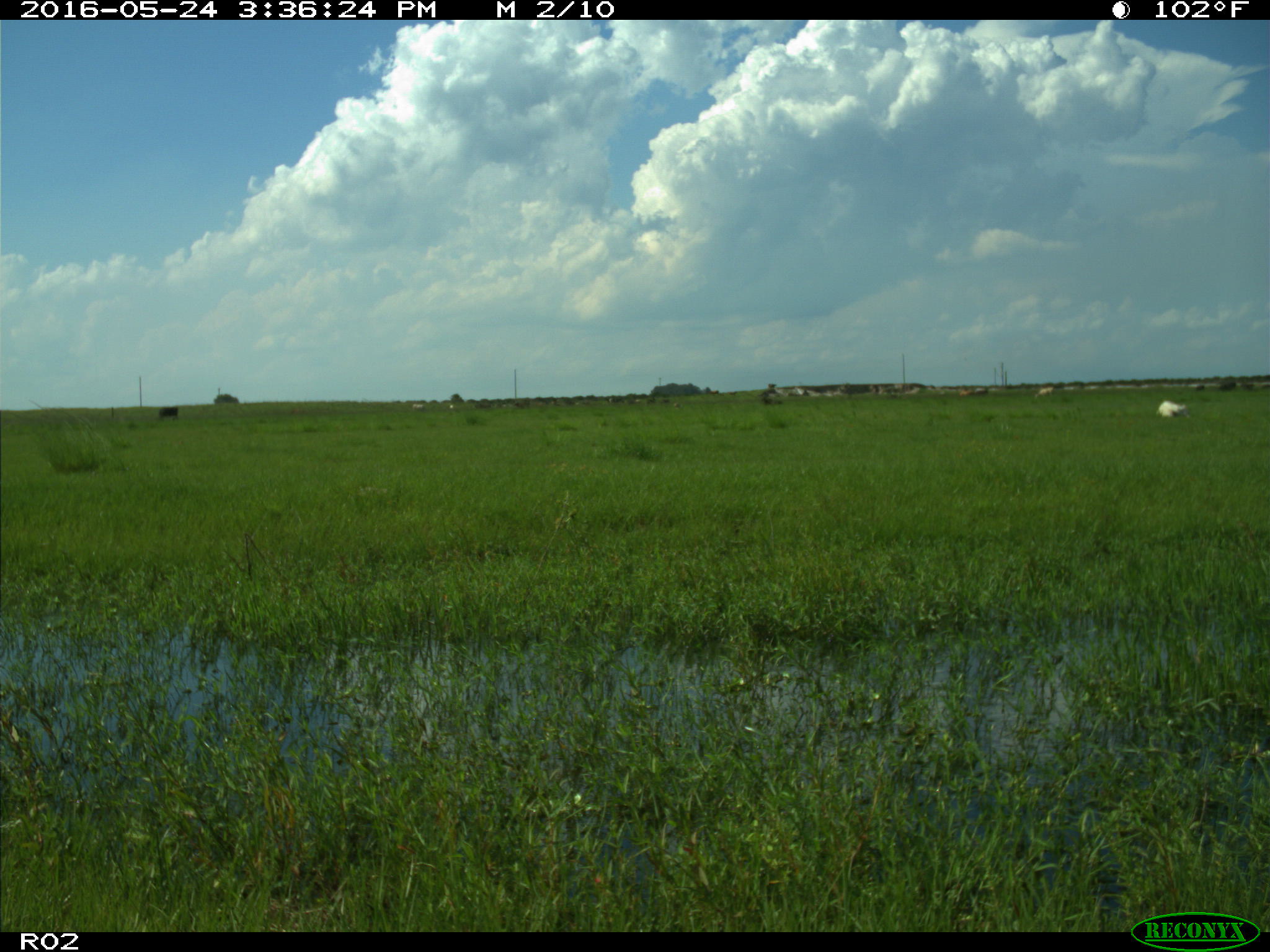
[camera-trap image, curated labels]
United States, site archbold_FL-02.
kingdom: Animalia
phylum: Chordata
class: Mammalia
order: Artiodactyla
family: Bovidae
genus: Bos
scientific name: Bos taurus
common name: domestic cow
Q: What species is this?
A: Bos taurus (domestic cow).